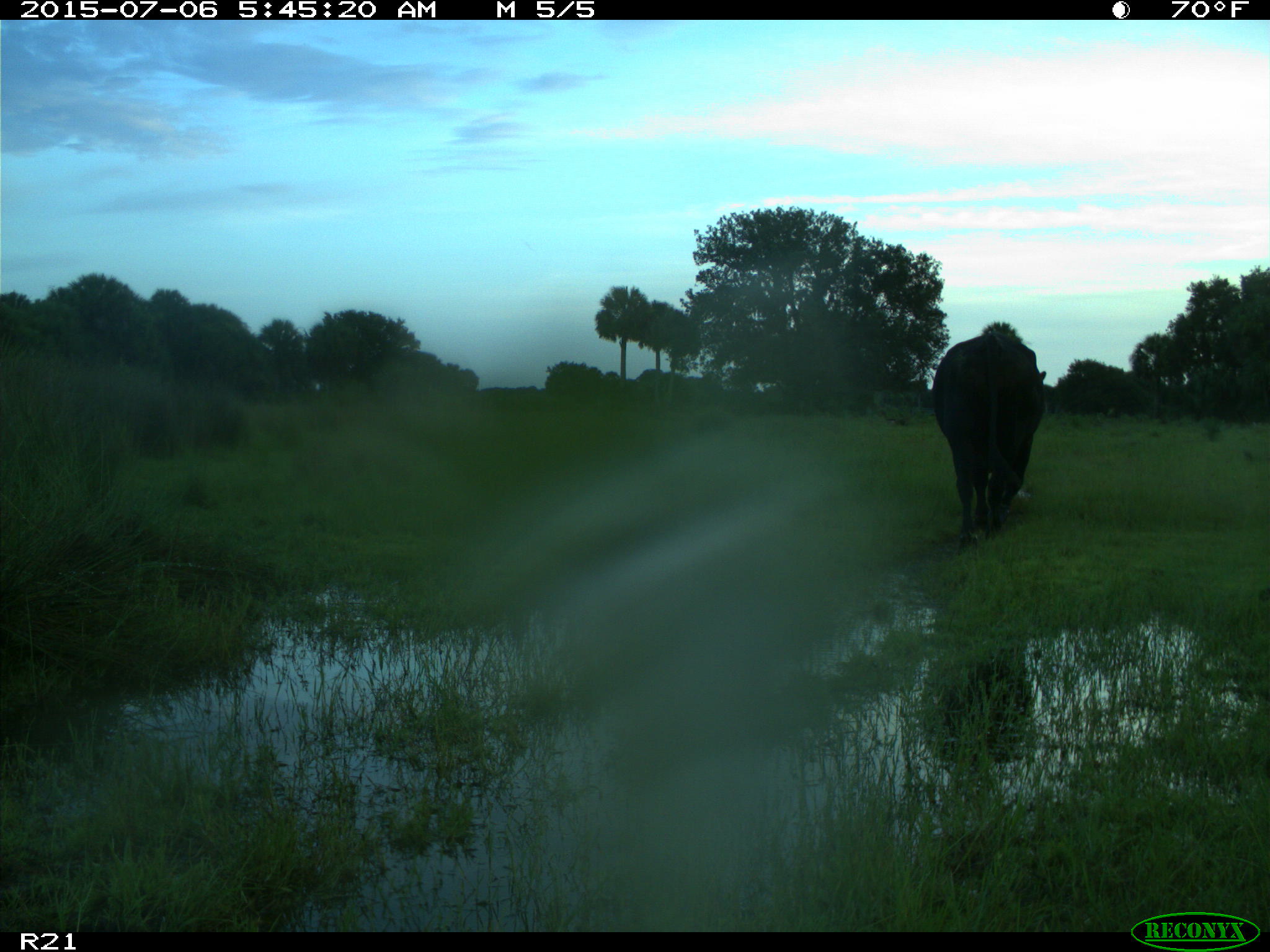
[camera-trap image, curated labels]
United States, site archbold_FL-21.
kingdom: Animalia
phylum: Chordata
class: Mammalia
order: Artiodactyla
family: Bovidae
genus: Bos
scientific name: Bos taurus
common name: domestic cow